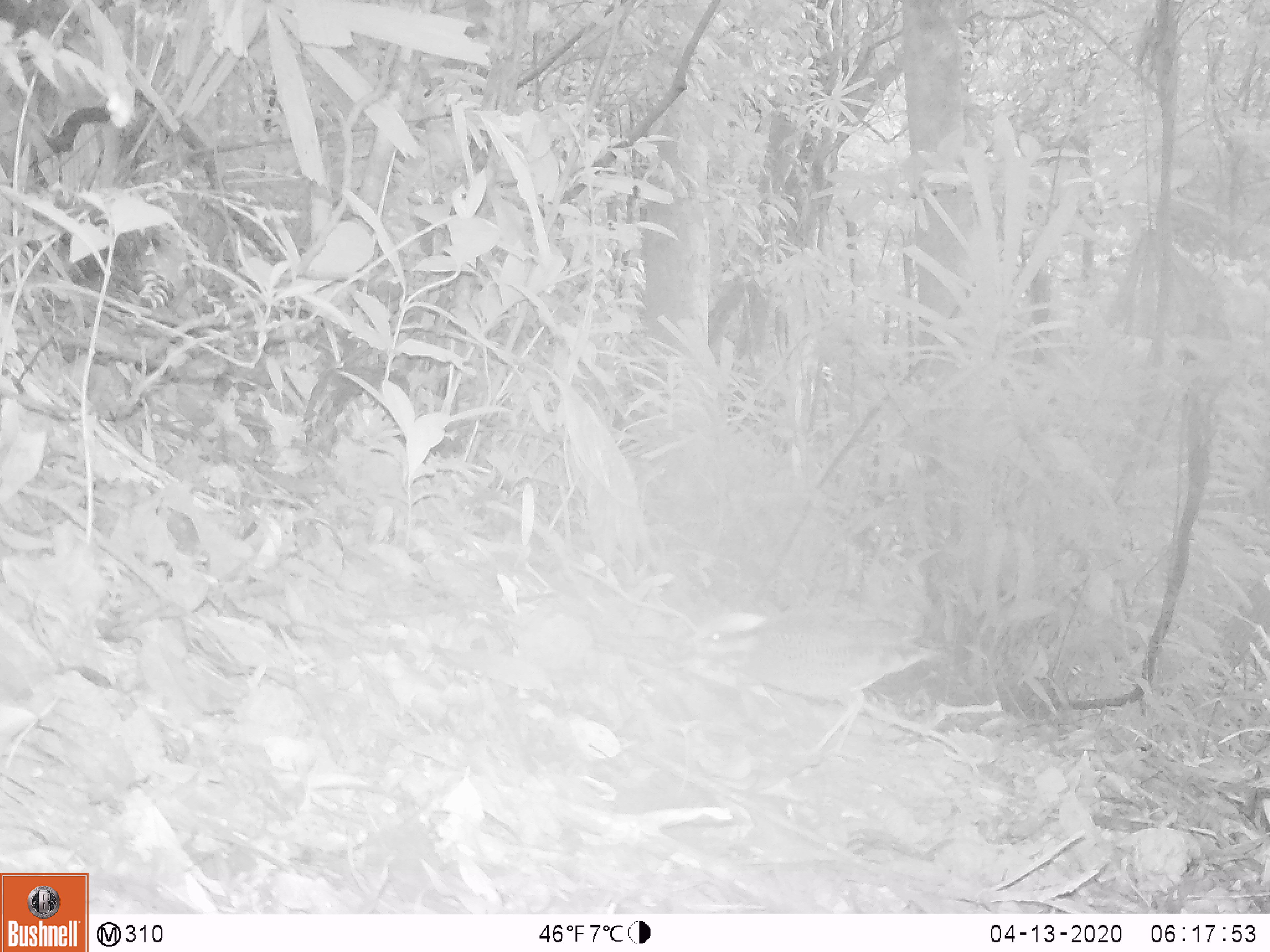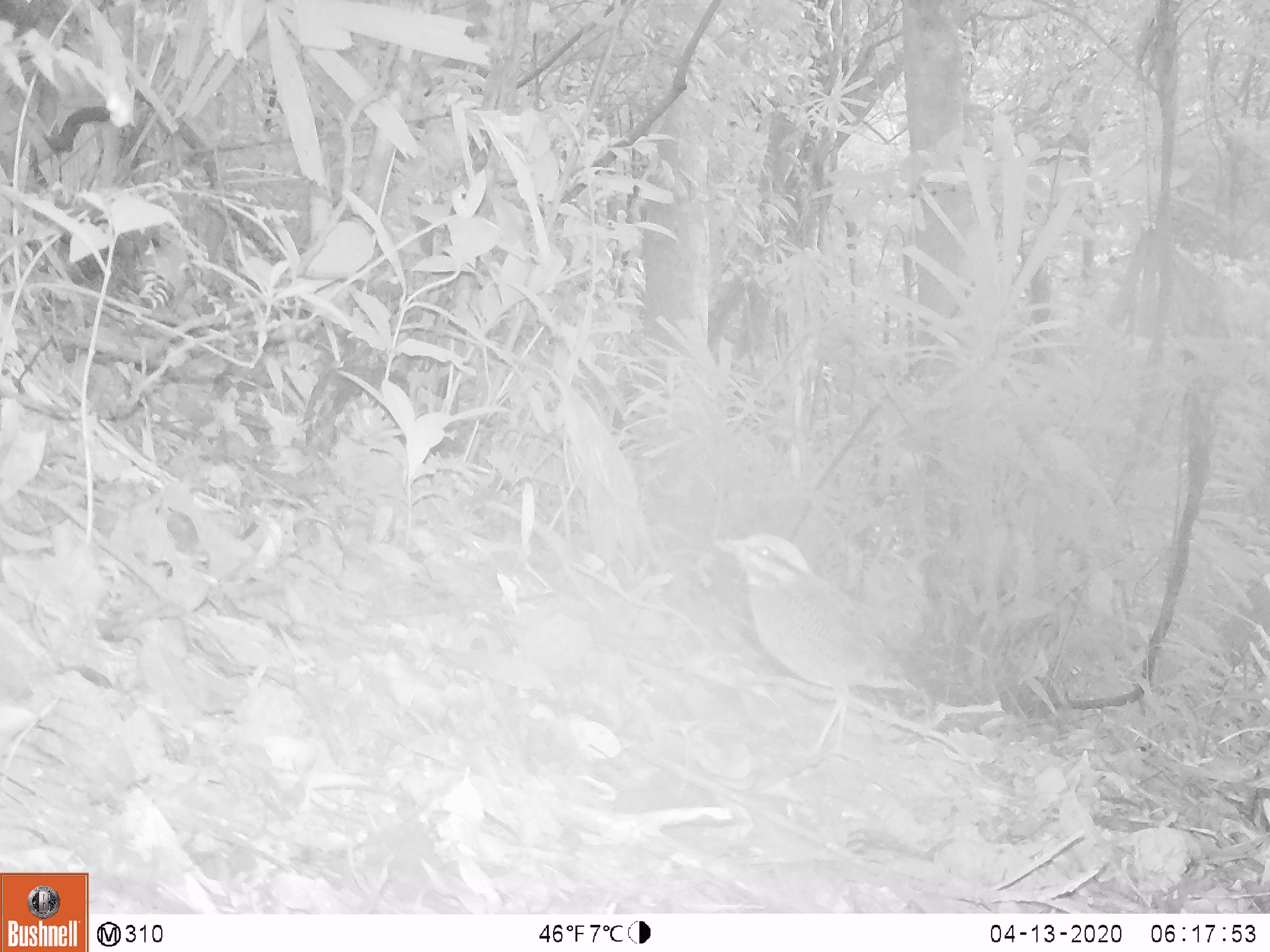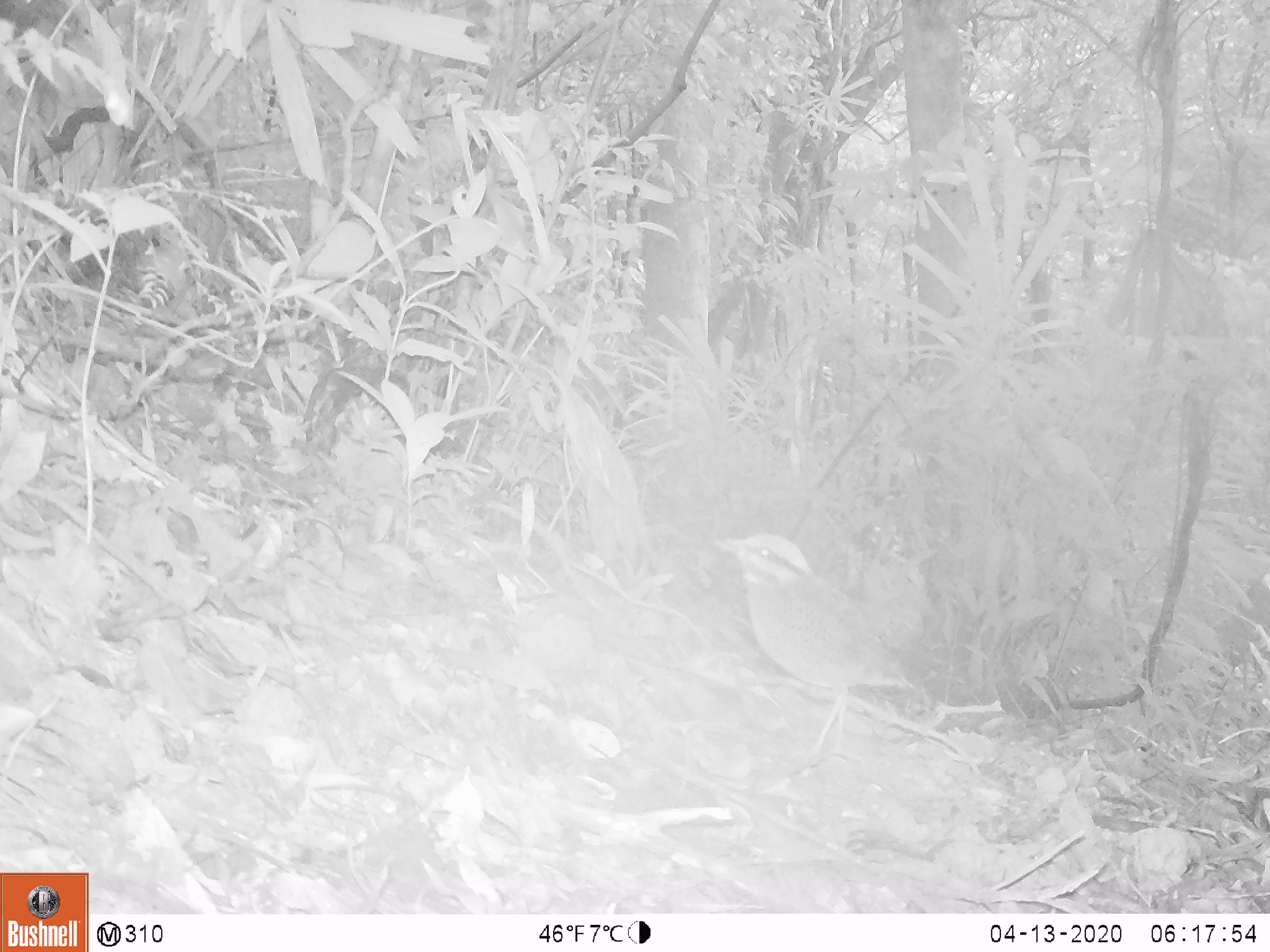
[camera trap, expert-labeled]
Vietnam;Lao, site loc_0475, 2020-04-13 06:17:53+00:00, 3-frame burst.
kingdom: Animalia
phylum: Chordata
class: Aves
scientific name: Aves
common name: bird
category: unidentified bird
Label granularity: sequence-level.